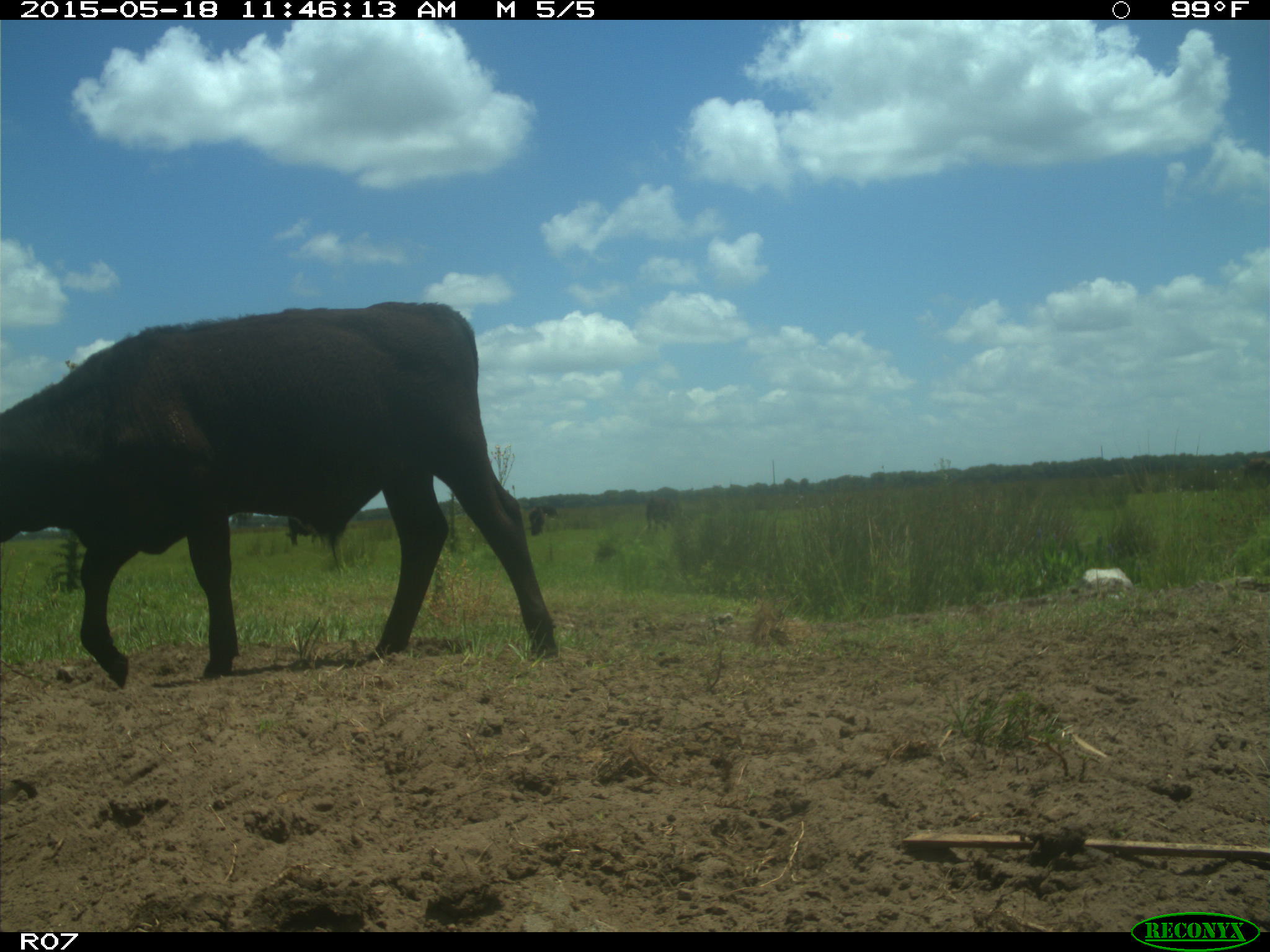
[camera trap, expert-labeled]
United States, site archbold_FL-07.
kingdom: Animalia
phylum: Chordata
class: Mammalia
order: Artiodactyla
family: Bovidae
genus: Bos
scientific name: Bos taurus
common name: domestic cow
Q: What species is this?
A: Bos taurus (domestic cow).